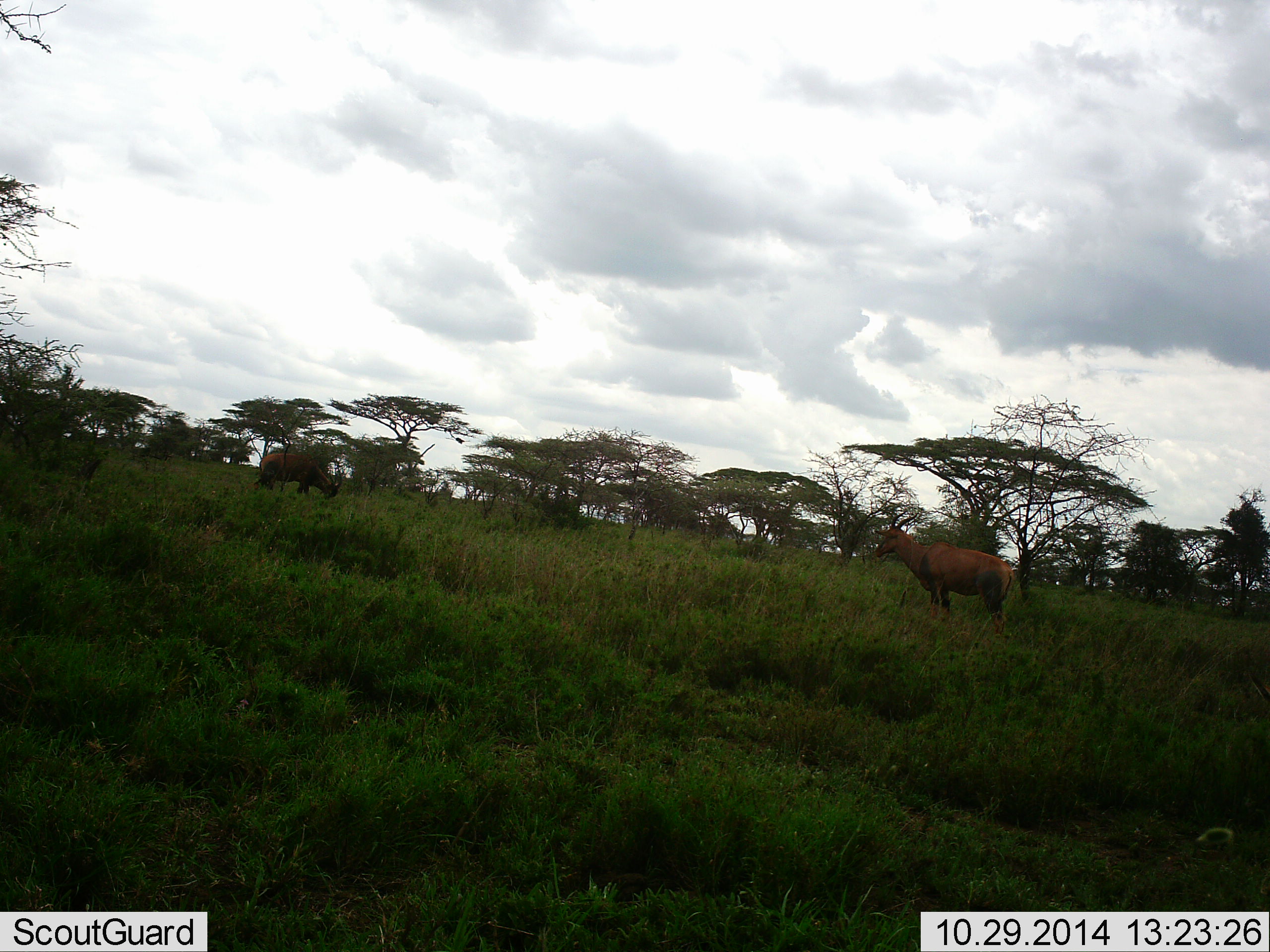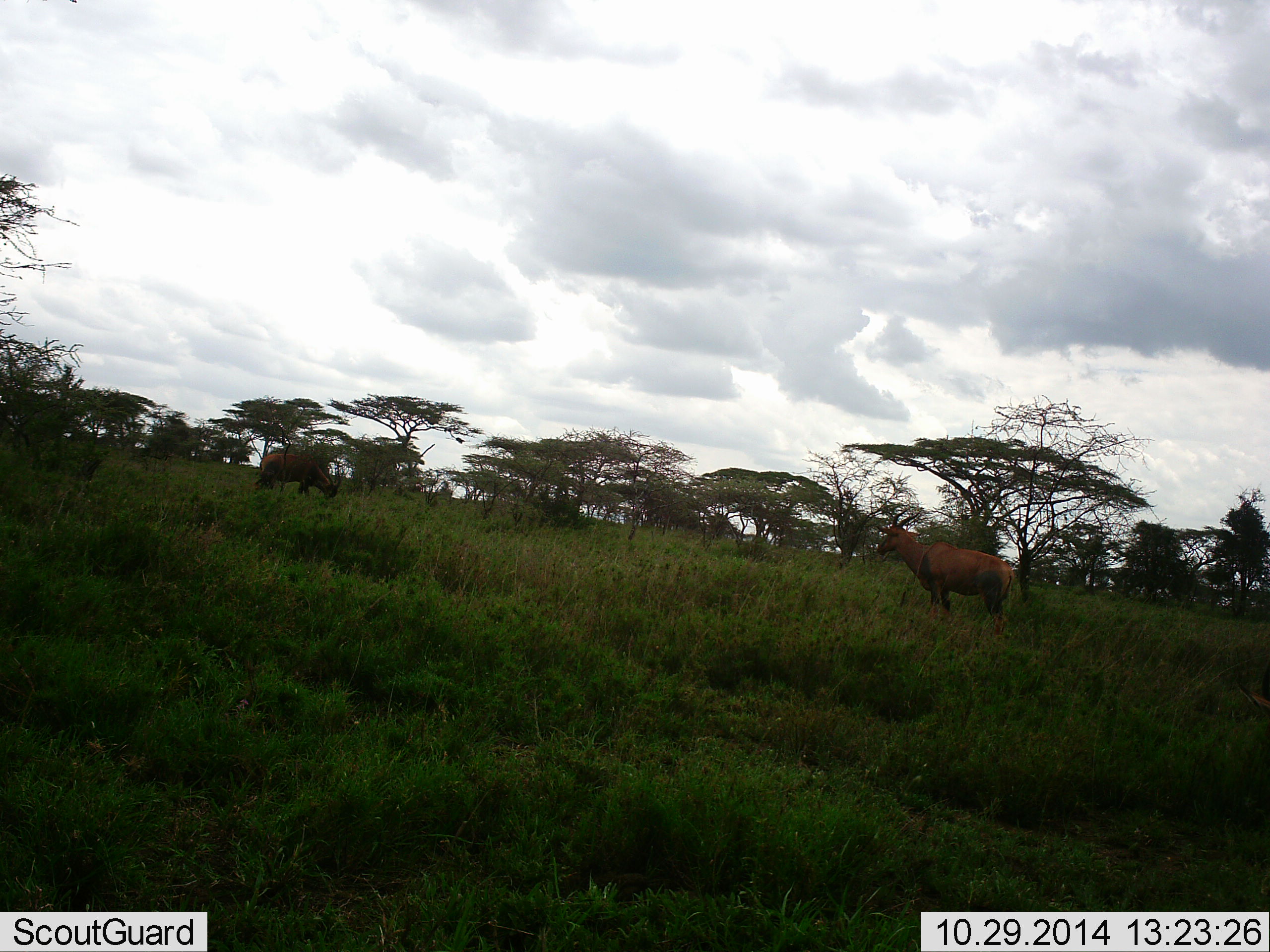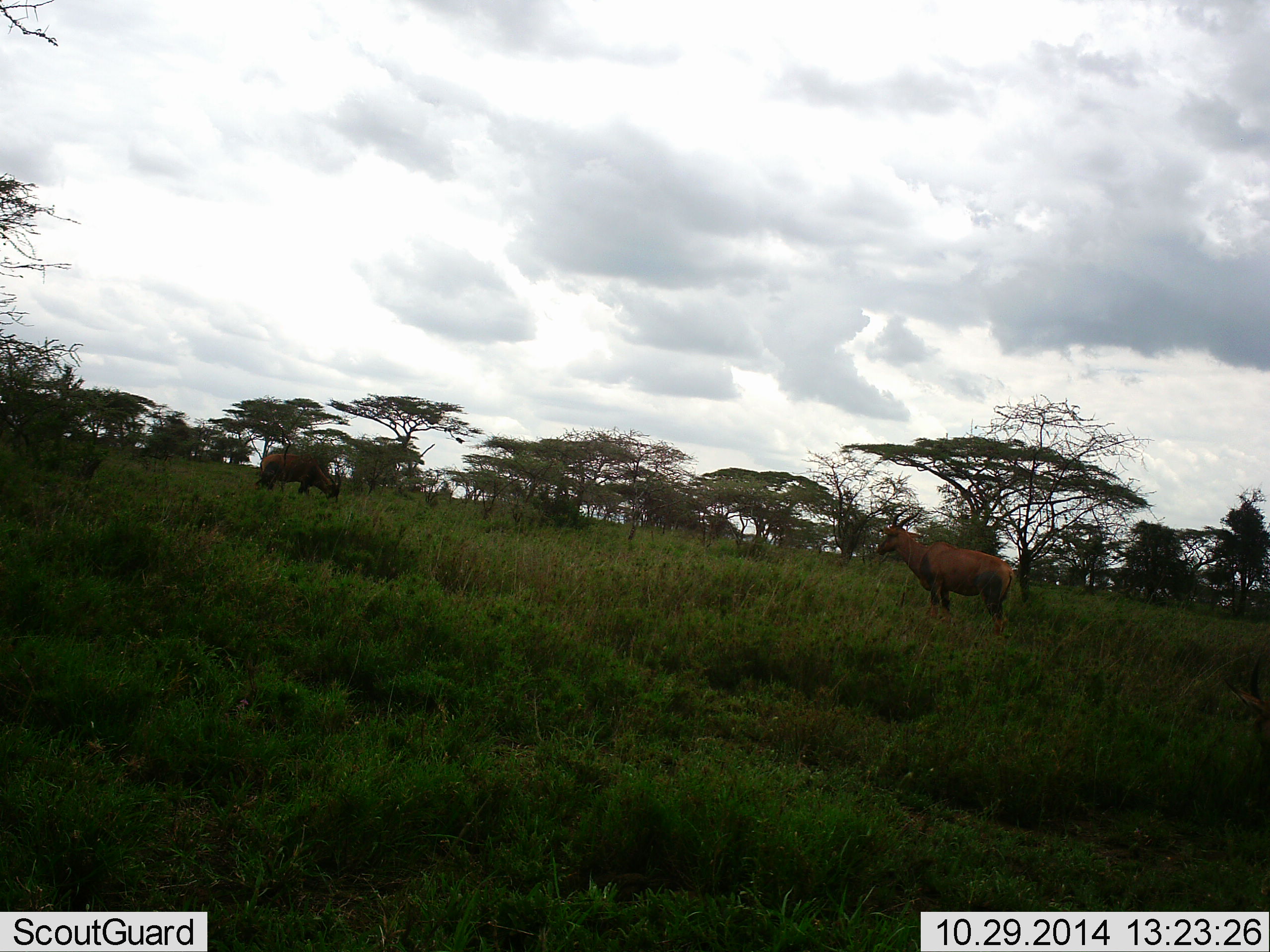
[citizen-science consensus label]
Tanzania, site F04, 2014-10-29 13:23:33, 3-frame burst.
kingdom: Animalia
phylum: Chordata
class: Mammalia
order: Artiodactyla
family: Bovidae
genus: Damaliscus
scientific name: Damaliscus lunatus jimela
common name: topi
Topi (Damaliscus lunatus jimela), count 2. Behavior (volunteer vote fractions): standing 100%, resting 0%, moving 0%, interacting 0%. Young present (vote fraction): 0%. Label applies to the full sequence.